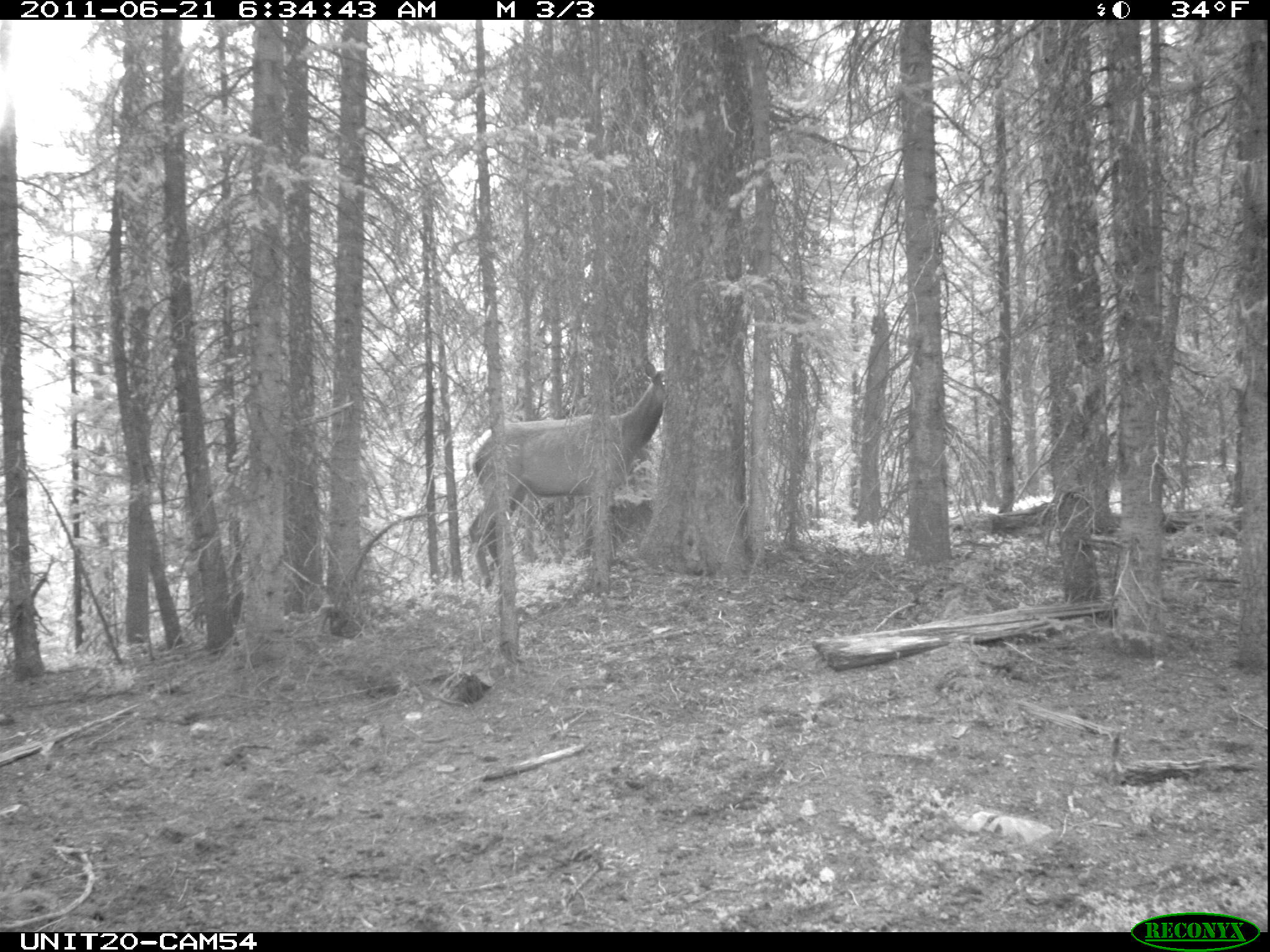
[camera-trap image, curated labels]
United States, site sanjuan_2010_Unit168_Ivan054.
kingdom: Animalia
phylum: Chordata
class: Mammalia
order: Artiodactyla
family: Cervidae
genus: Cervus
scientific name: Cervus elaphus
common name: red deer